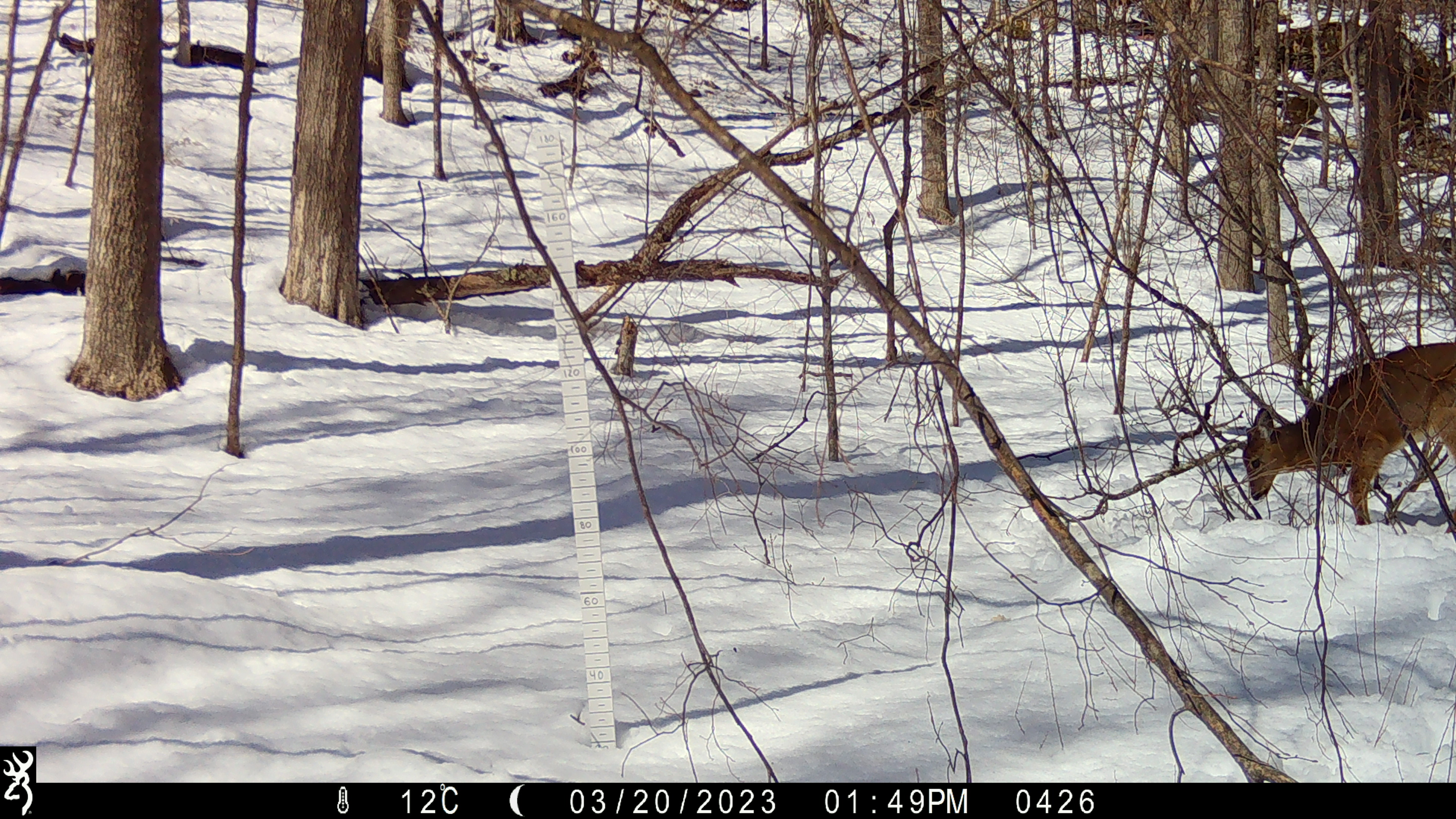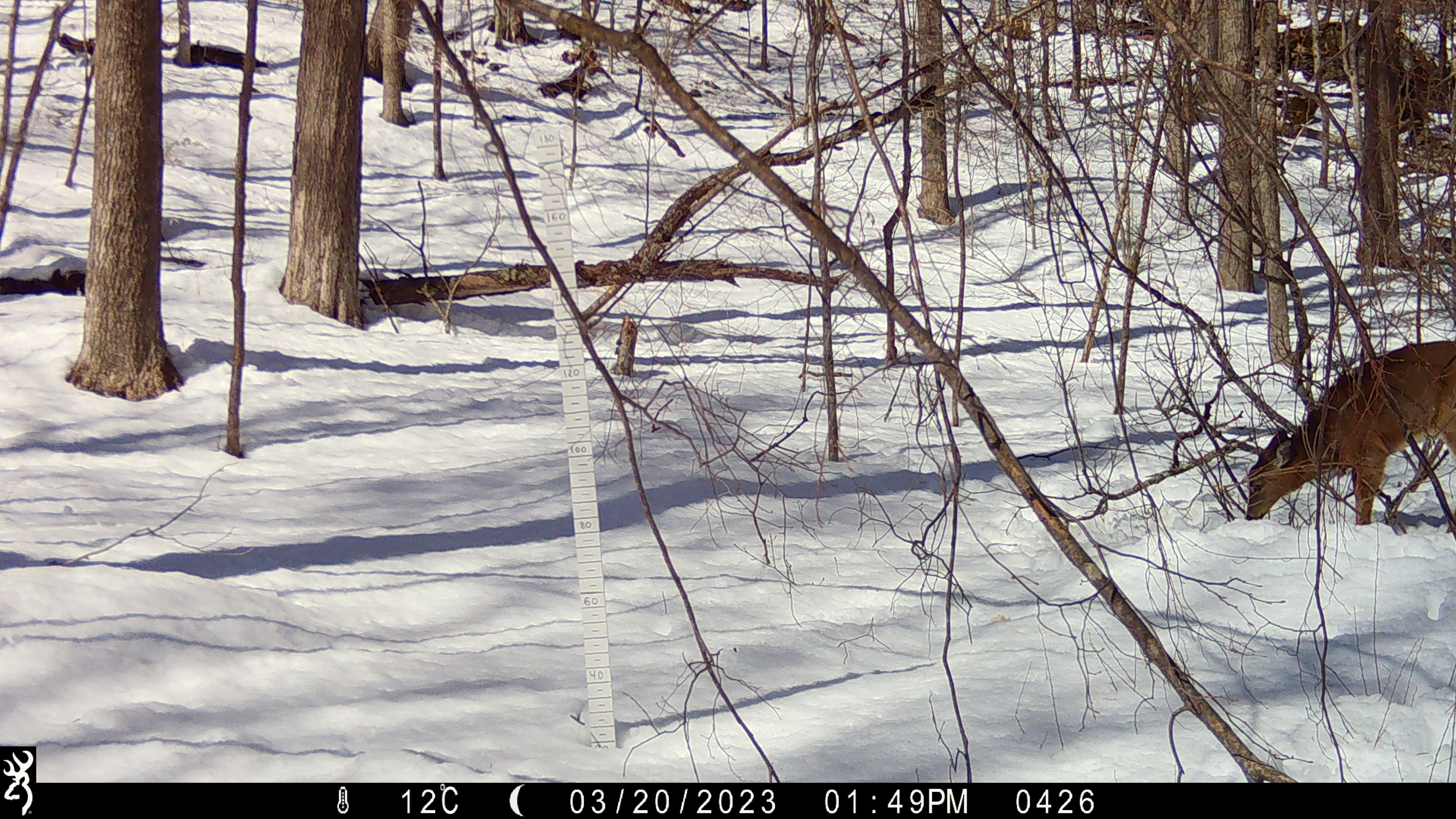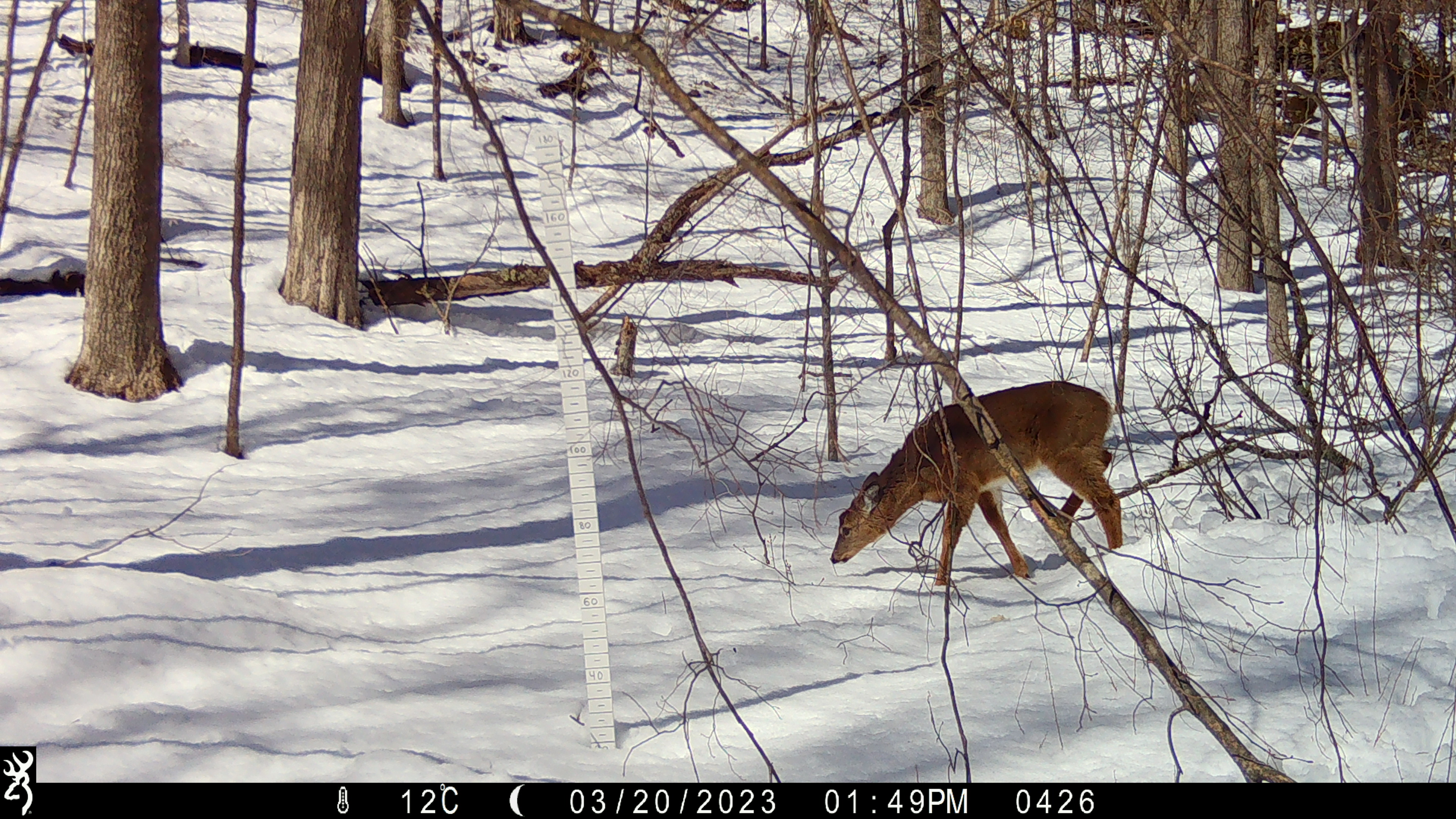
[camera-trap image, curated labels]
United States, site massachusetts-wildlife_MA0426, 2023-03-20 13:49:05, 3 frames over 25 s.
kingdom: Animalia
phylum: Chordata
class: Mammalia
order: Artiodactyla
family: Cervidae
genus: Odocoileus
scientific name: Odocoileus virginianus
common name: white-tailed deer